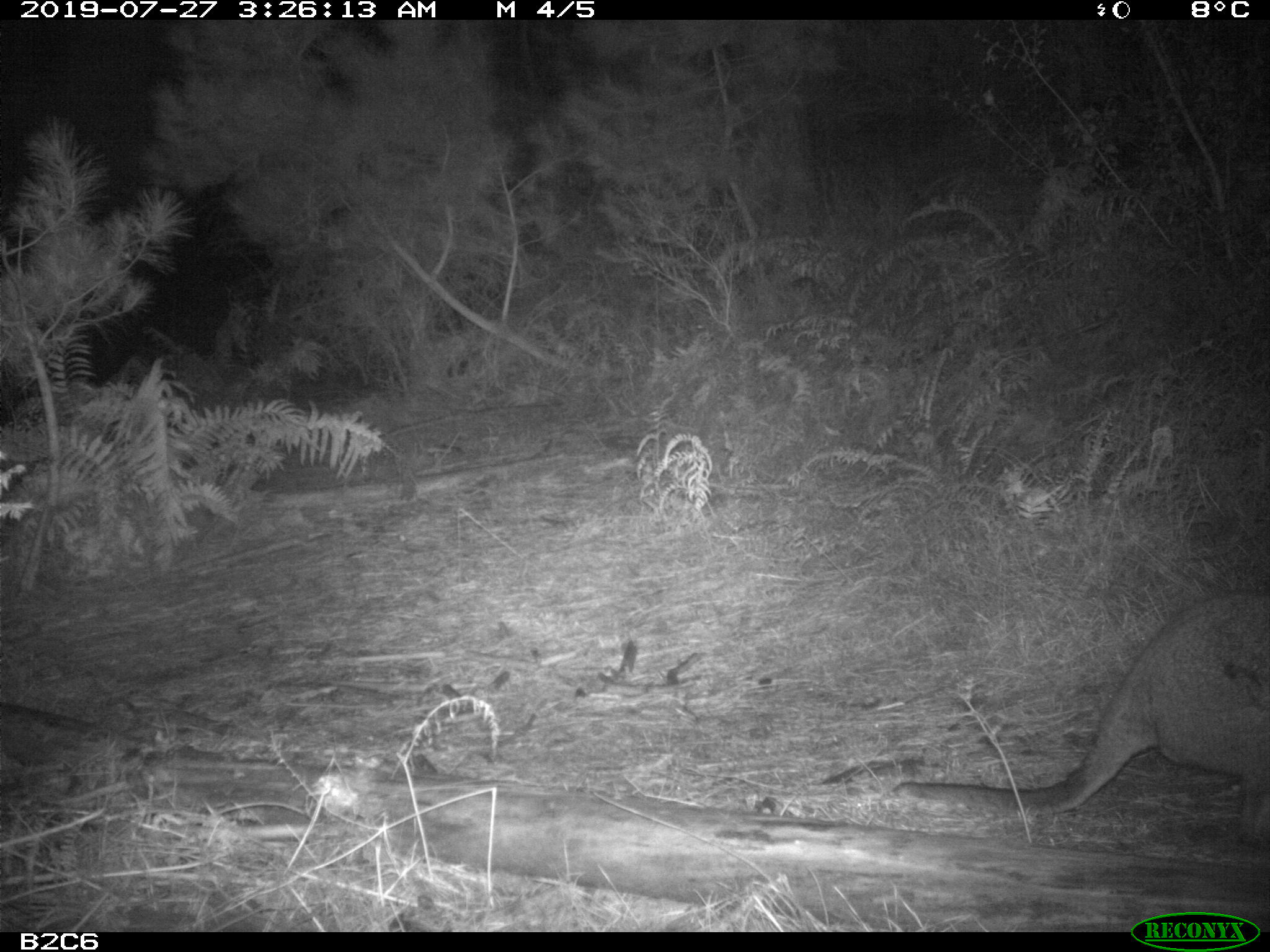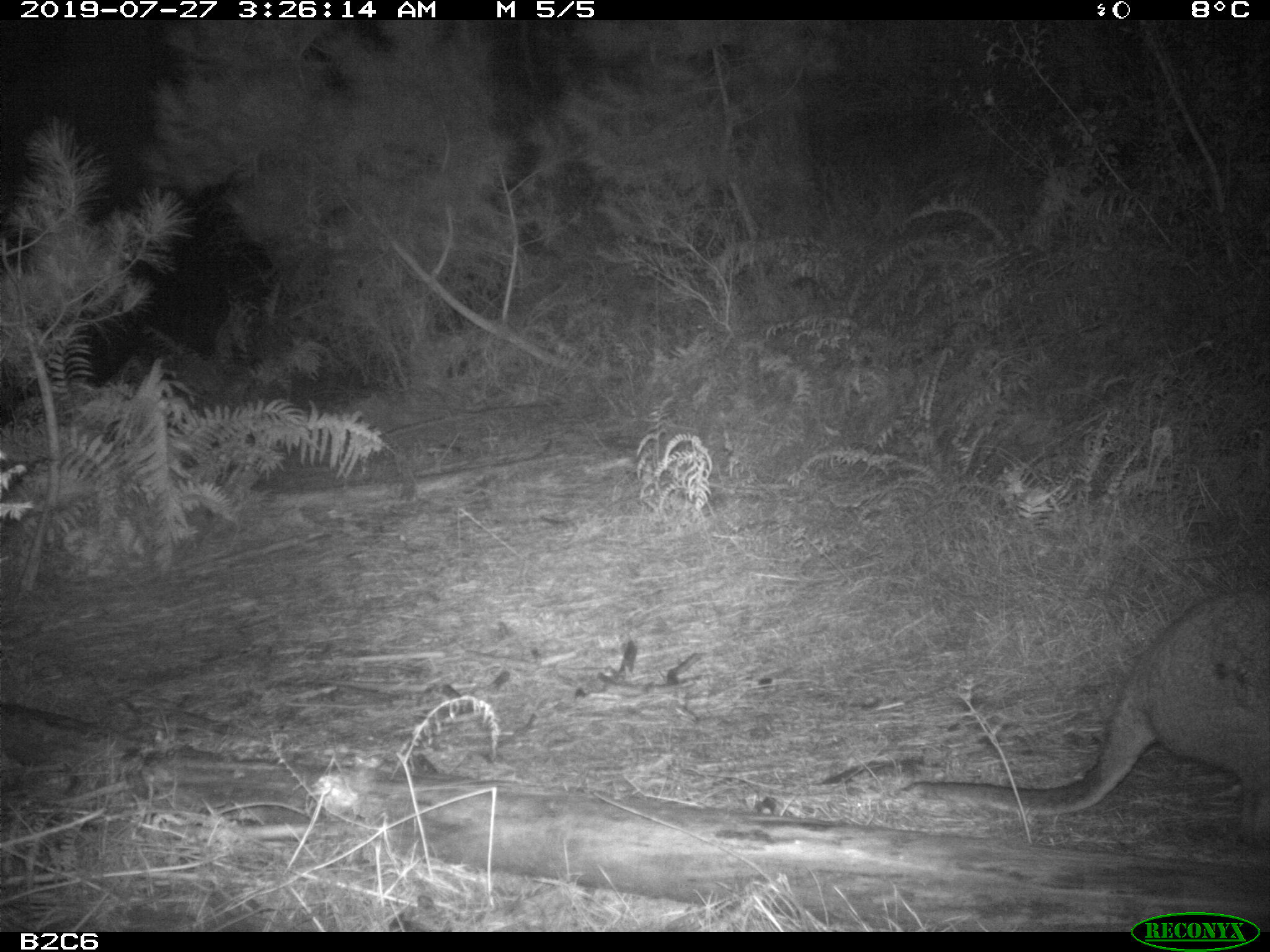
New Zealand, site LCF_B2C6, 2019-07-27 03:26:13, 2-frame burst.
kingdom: Animalia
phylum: Chordata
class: Mammalia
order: Diprotodontia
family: Macropodidae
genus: Notamacropus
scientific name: Notamacropus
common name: wallaby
Wallaby (Notamacropus).